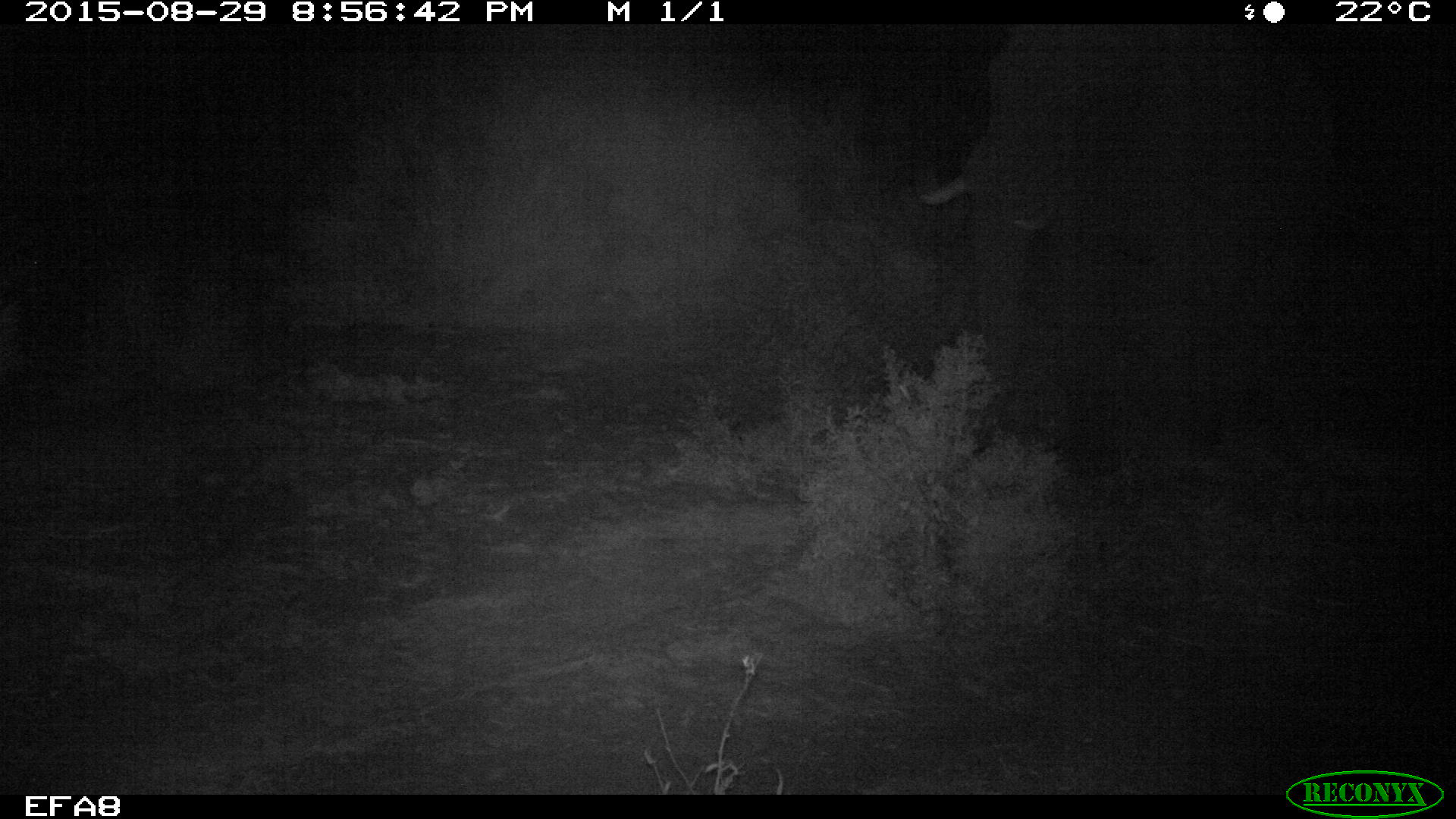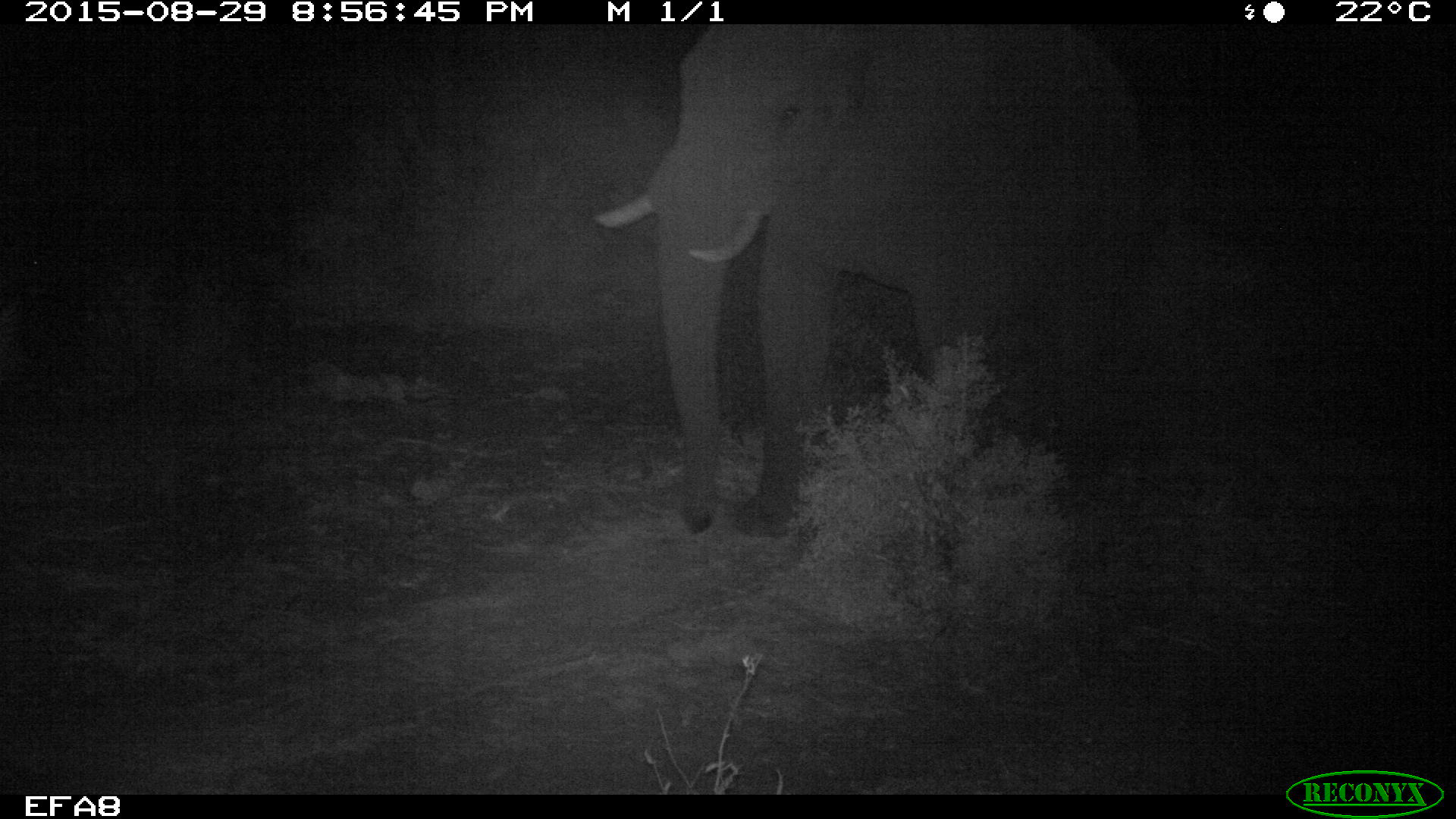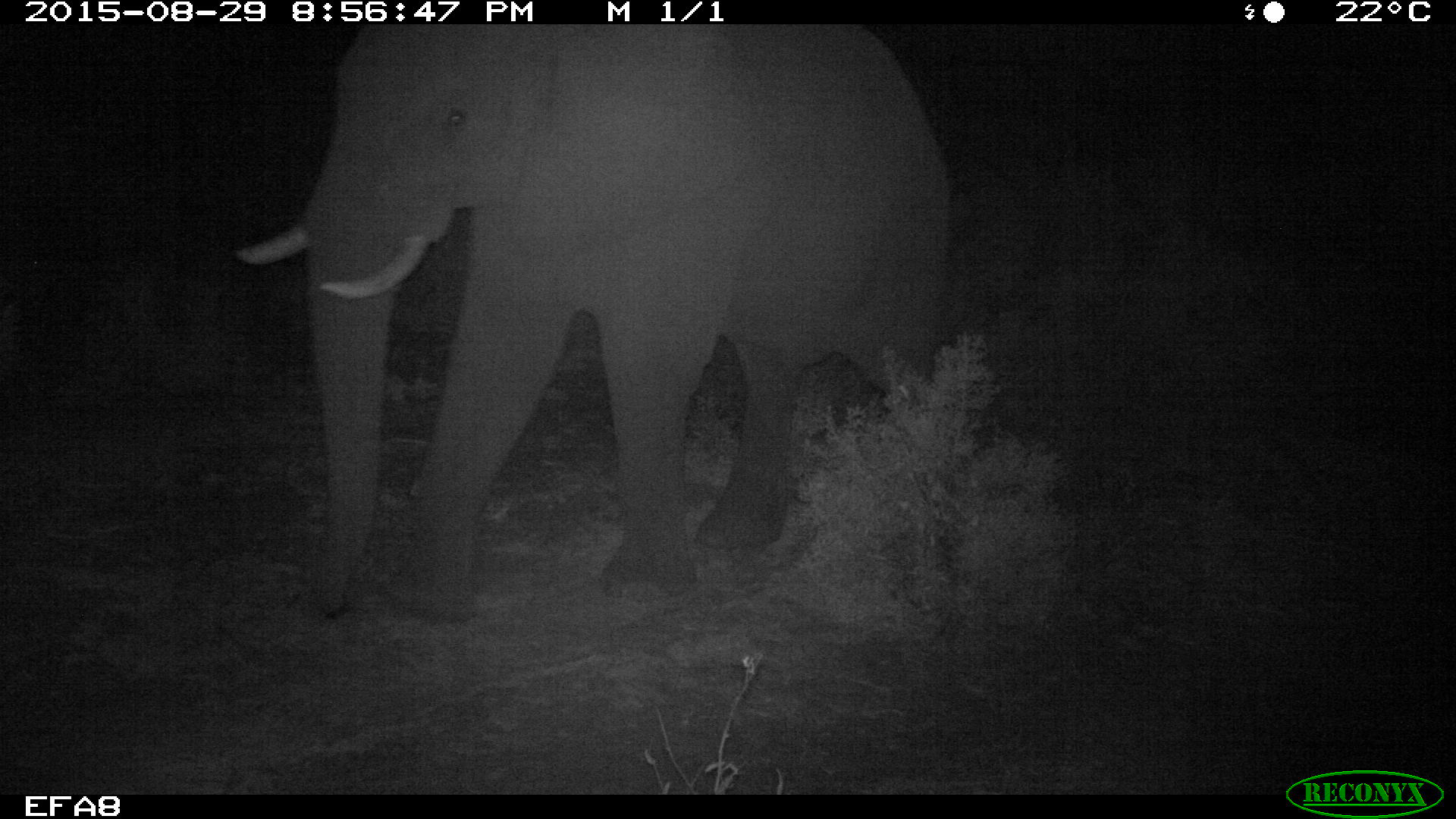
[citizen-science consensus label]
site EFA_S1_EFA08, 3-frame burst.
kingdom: Animalia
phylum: Chordata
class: Mammalia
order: Proboscidea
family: Elephantidae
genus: Loxodonta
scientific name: Loxodonta africana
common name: african bush elephant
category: elephant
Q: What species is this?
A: Elephant (african bush elephant) (Loxodonta africana).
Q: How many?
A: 1.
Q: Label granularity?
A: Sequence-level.